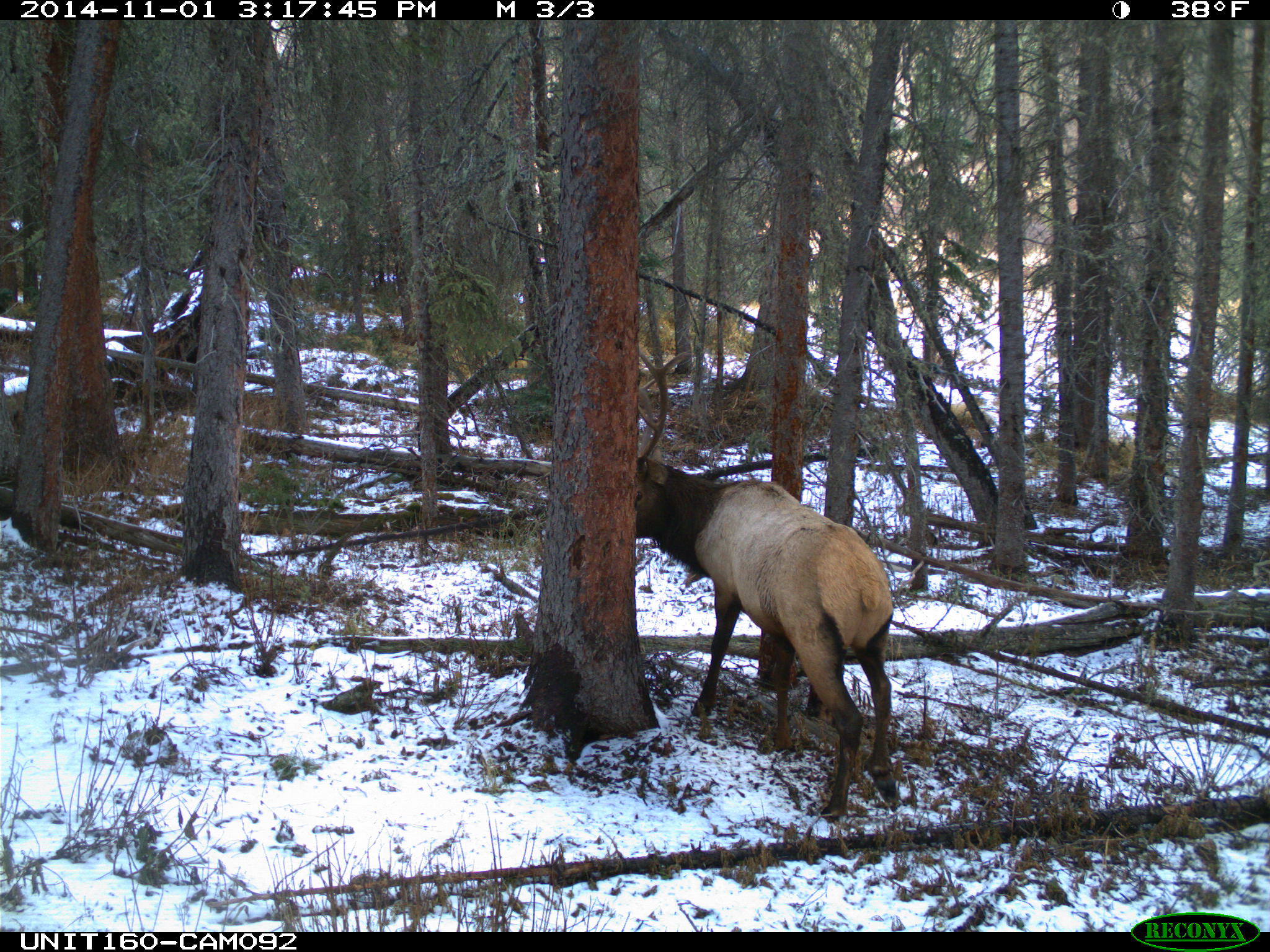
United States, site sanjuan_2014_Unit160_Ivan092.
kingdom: Animalia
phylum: Chordata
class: Mammalia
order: Artiodactyla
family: Cervidae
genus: Cervus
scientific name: Cervus elaphus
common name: red deer